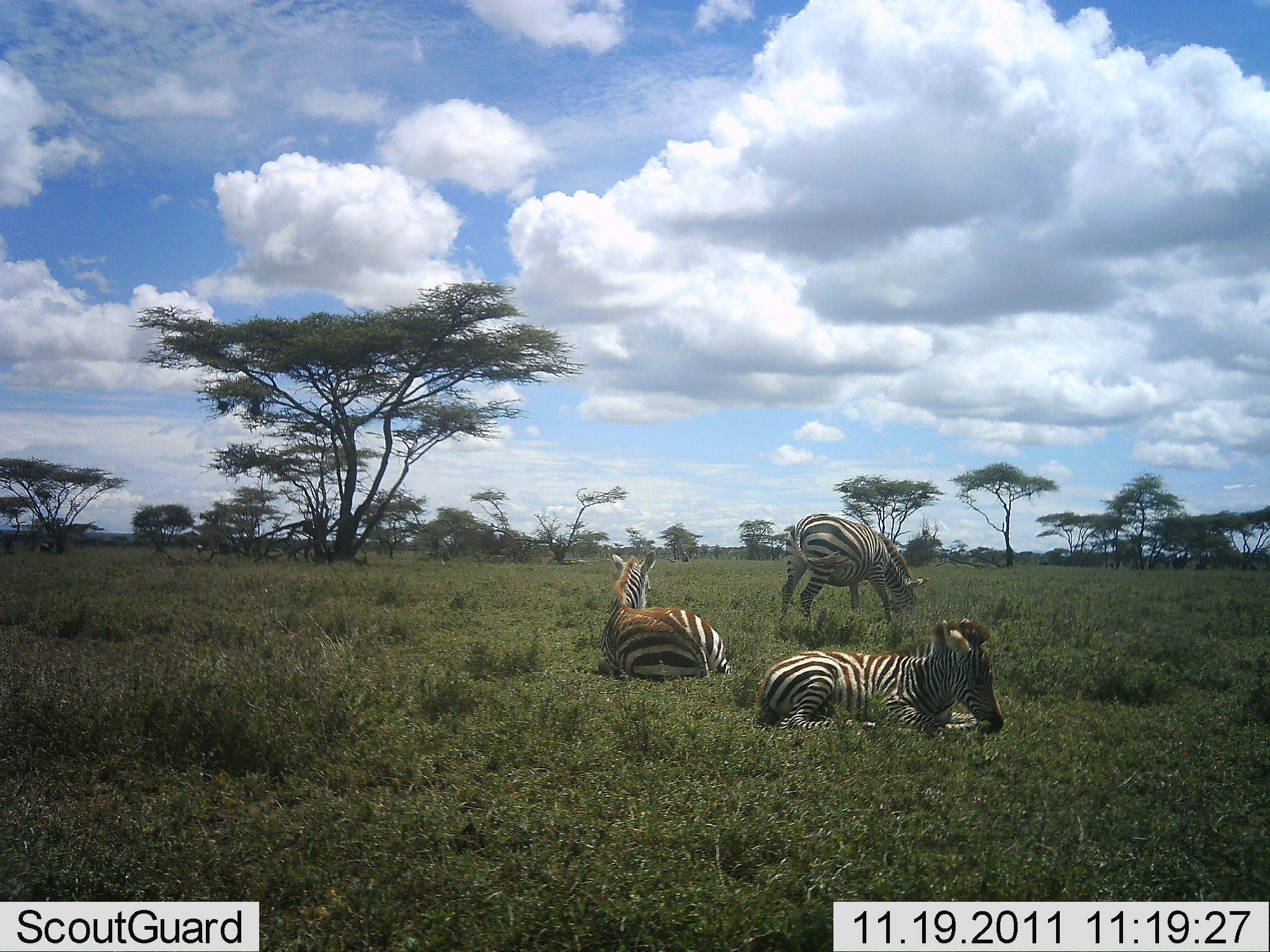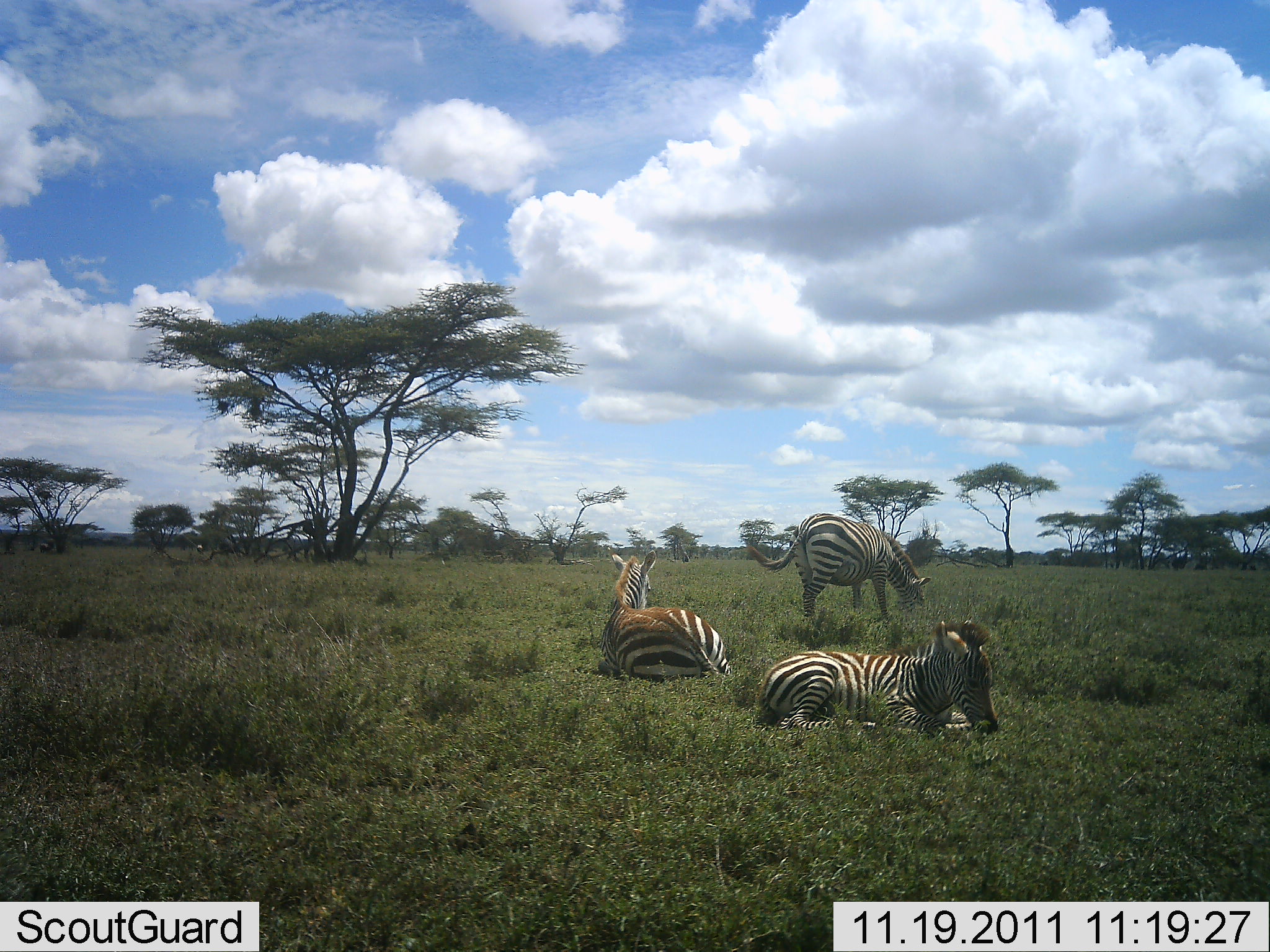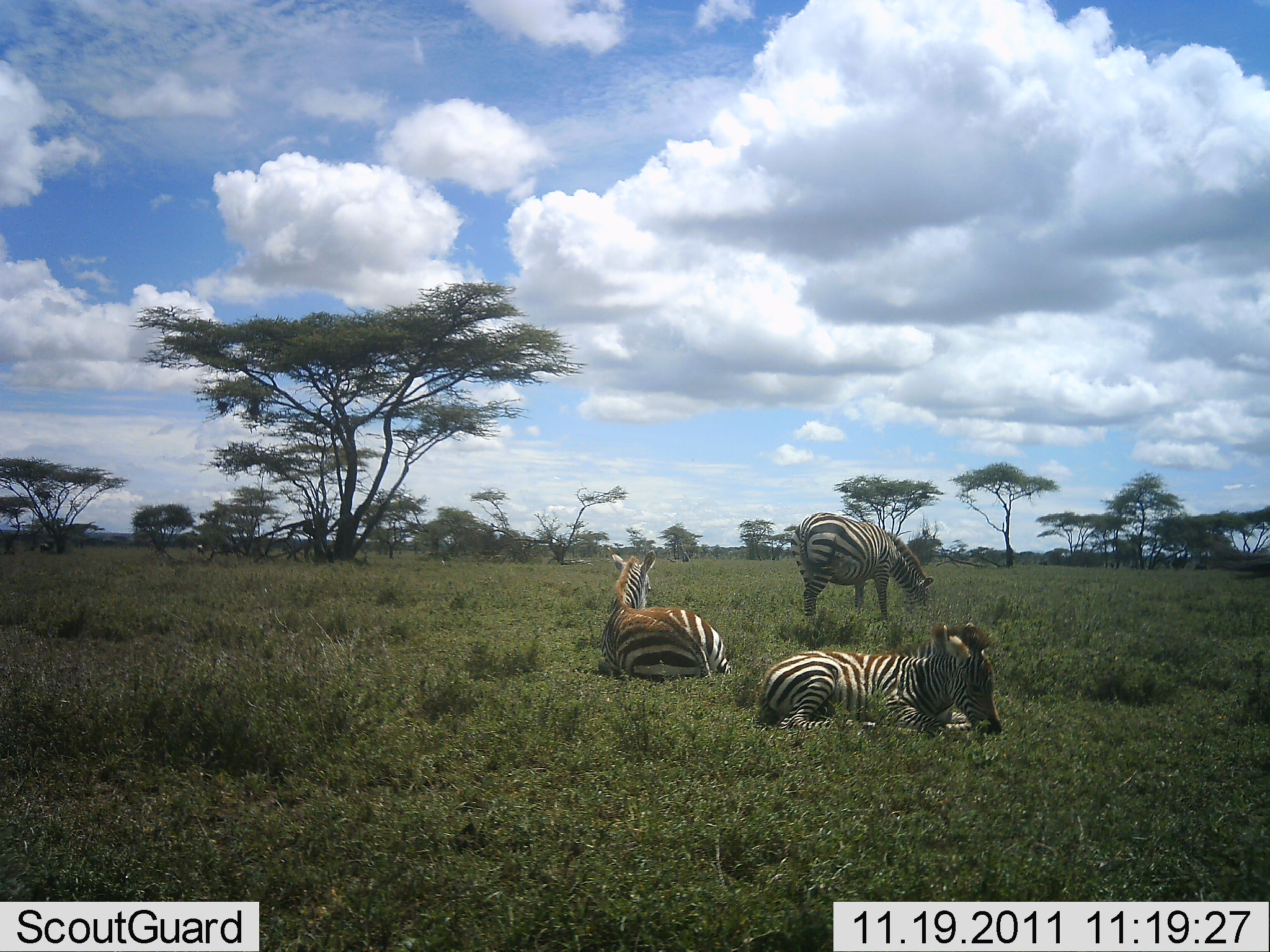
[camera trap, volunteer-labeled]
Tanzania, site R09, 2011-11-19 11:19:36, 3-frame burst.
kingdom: Animalia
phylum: Chordata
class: Mammalia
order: Perissodactyla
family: Equidae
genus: Equus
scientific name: Equus quagga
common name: plains zebra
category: zebra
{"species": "zebra (plains zebra) (Equus quagga)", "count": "3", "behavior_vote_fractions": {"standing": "24%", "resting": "94%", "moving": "0%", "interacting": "0%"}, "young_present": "6%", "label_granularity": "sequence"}